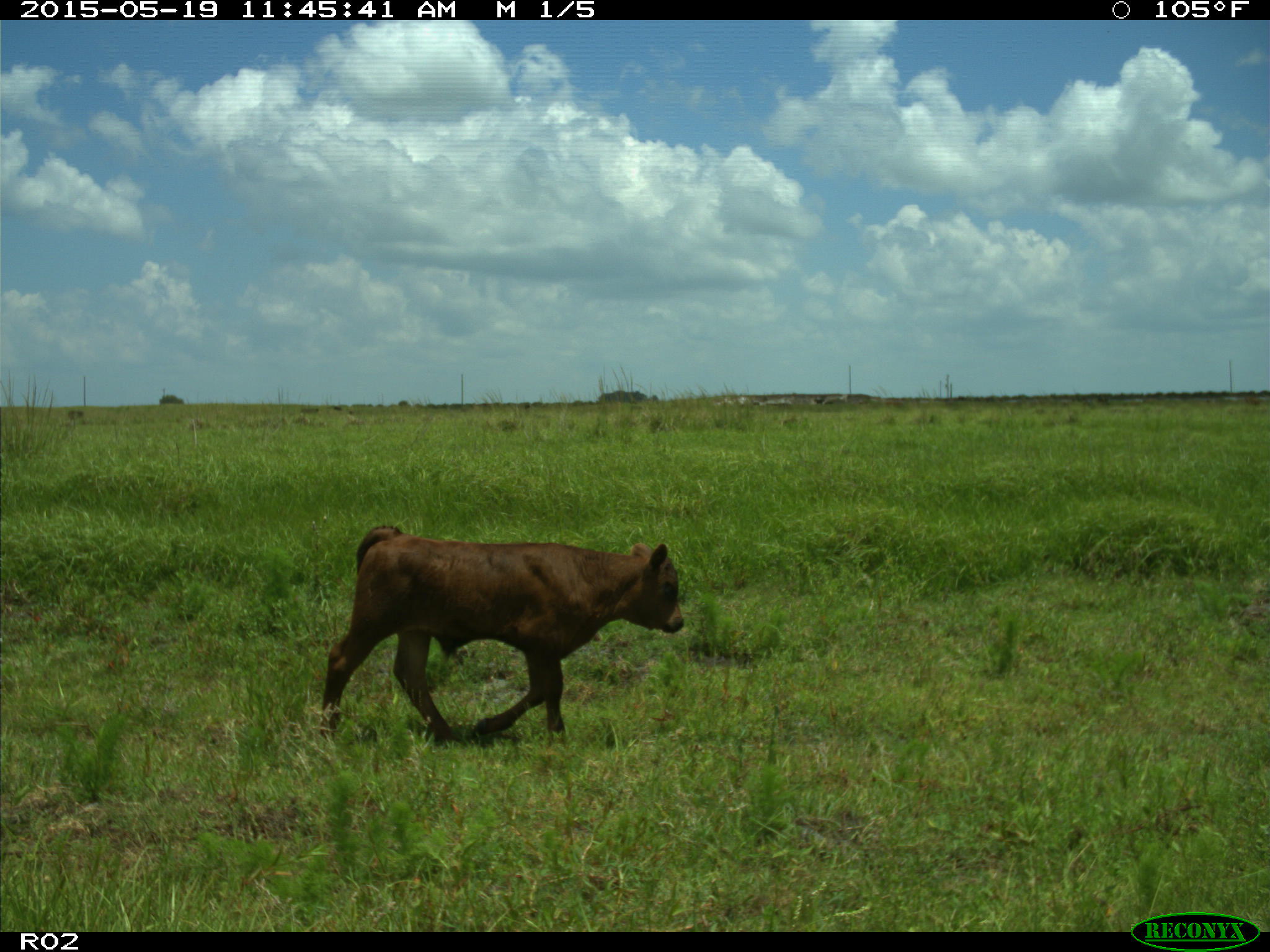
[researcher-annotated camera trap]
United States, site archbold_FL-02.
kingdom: Animalia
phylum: Chordata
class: Mammalia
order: Artiodactyla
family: Bovidae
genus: Bos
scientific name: Bos taurus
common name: domestic cow